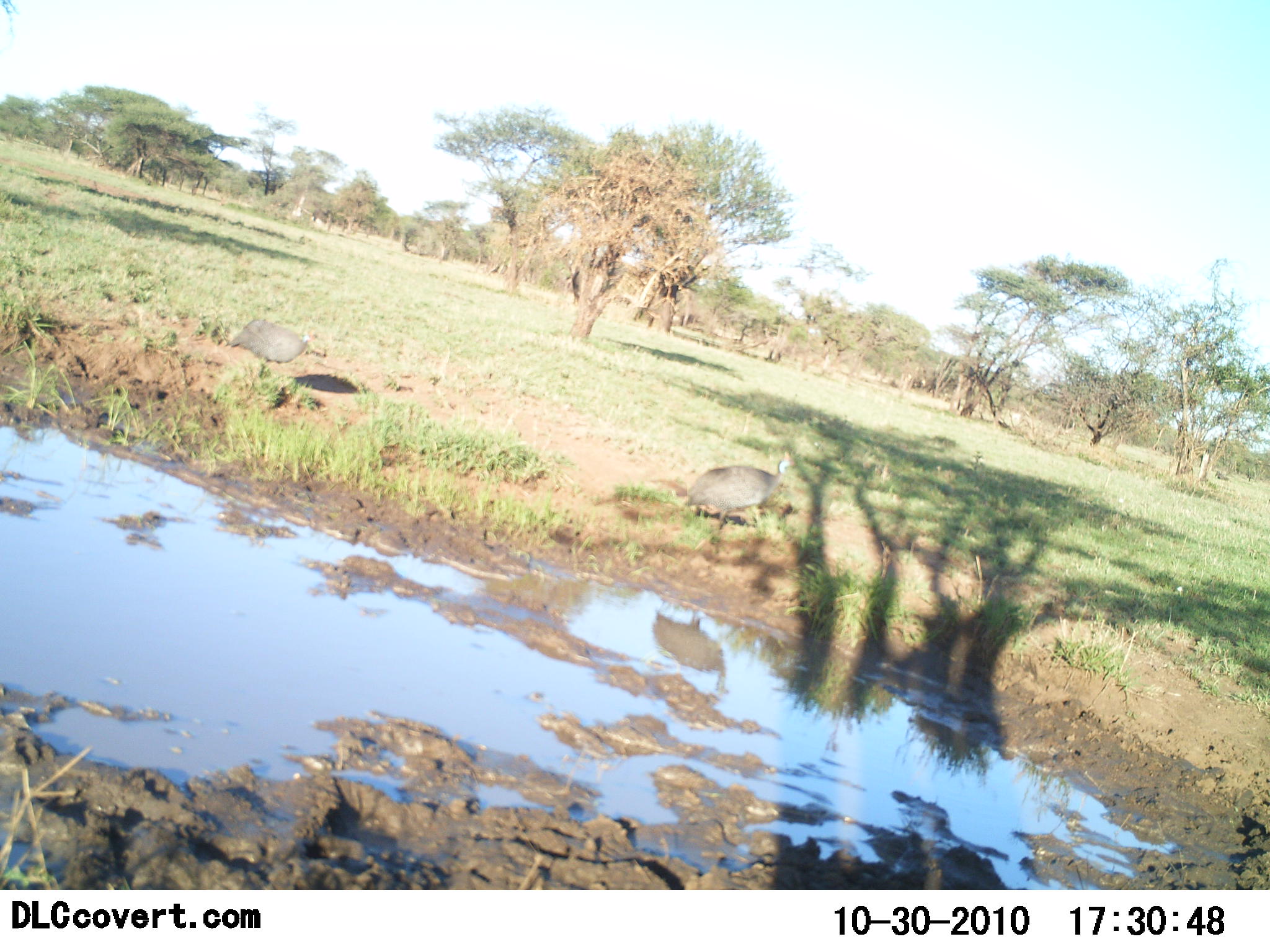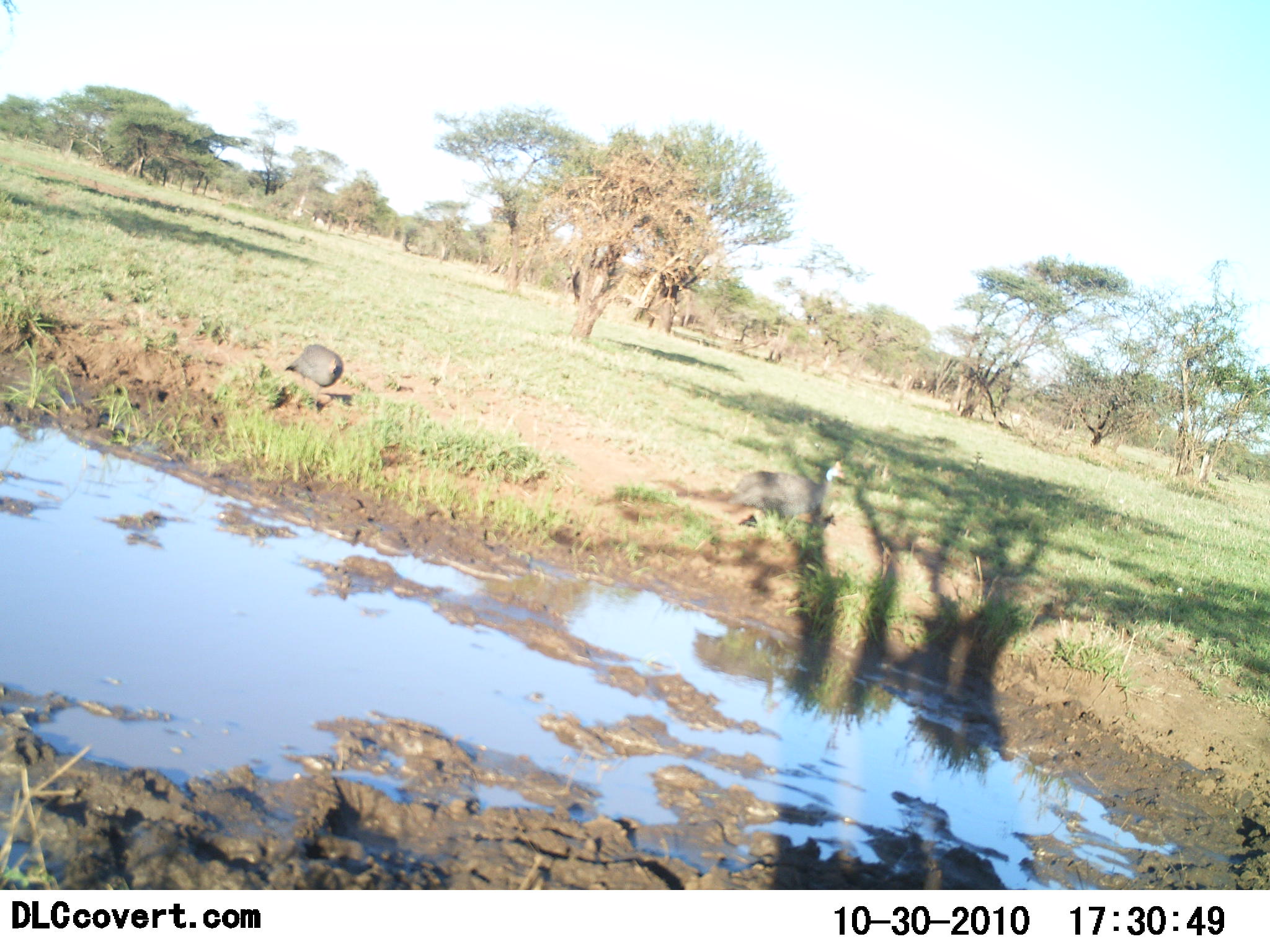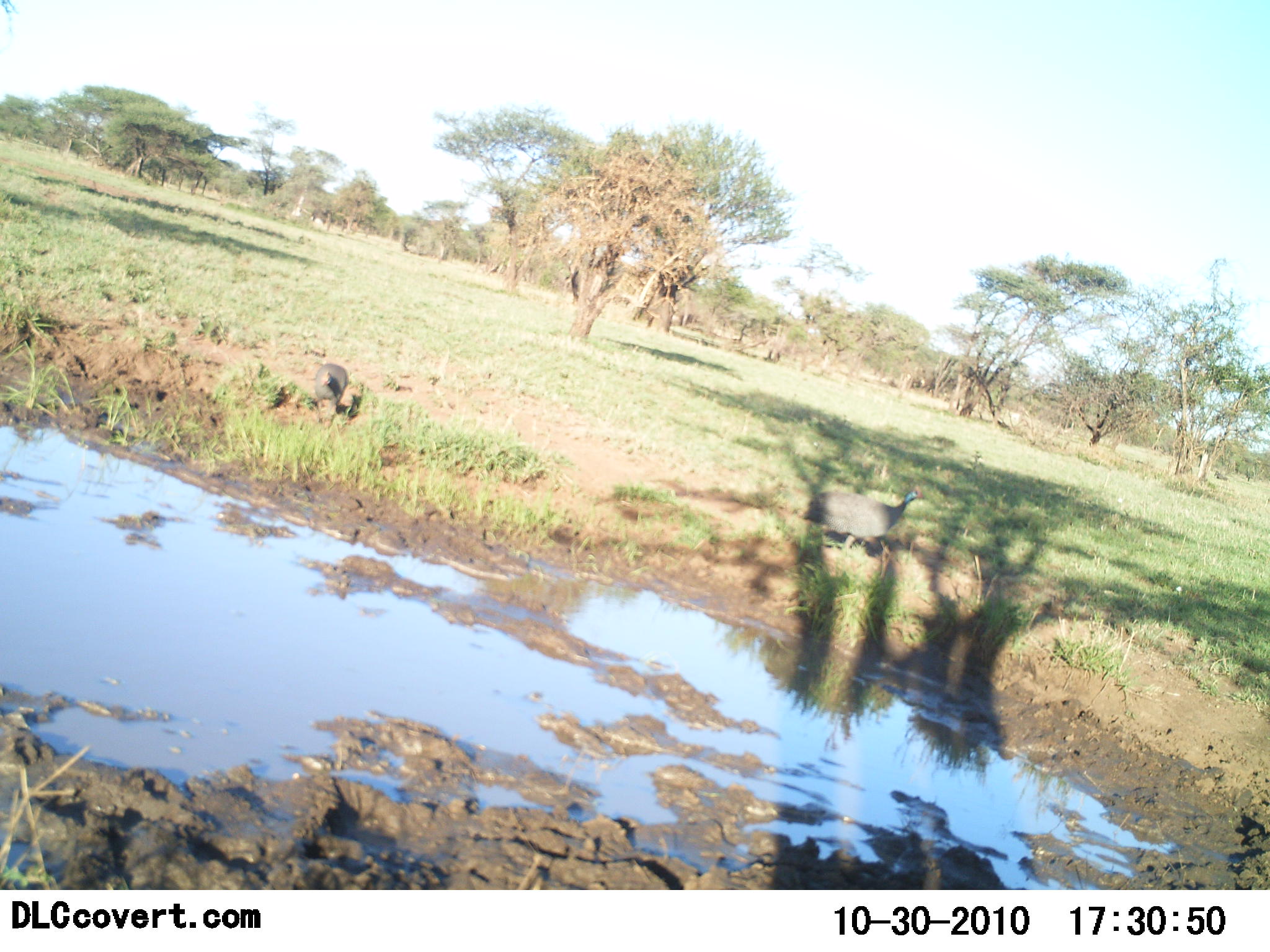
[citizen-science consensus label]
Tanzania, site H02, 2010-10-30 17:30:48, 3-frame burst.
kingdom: Animalia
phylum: Chordata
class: Aves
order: Galliformes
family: Numididae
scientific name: Numididae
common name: guinea fowl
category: guineafowl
Guineafowl (guinea fowl) (Numididae), count 2. Behavior (volunteer vote fractions): standing 8%, resting 0%, moving 83%, interacting 8%. Young present (vote fraction): 0%. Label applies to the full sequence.